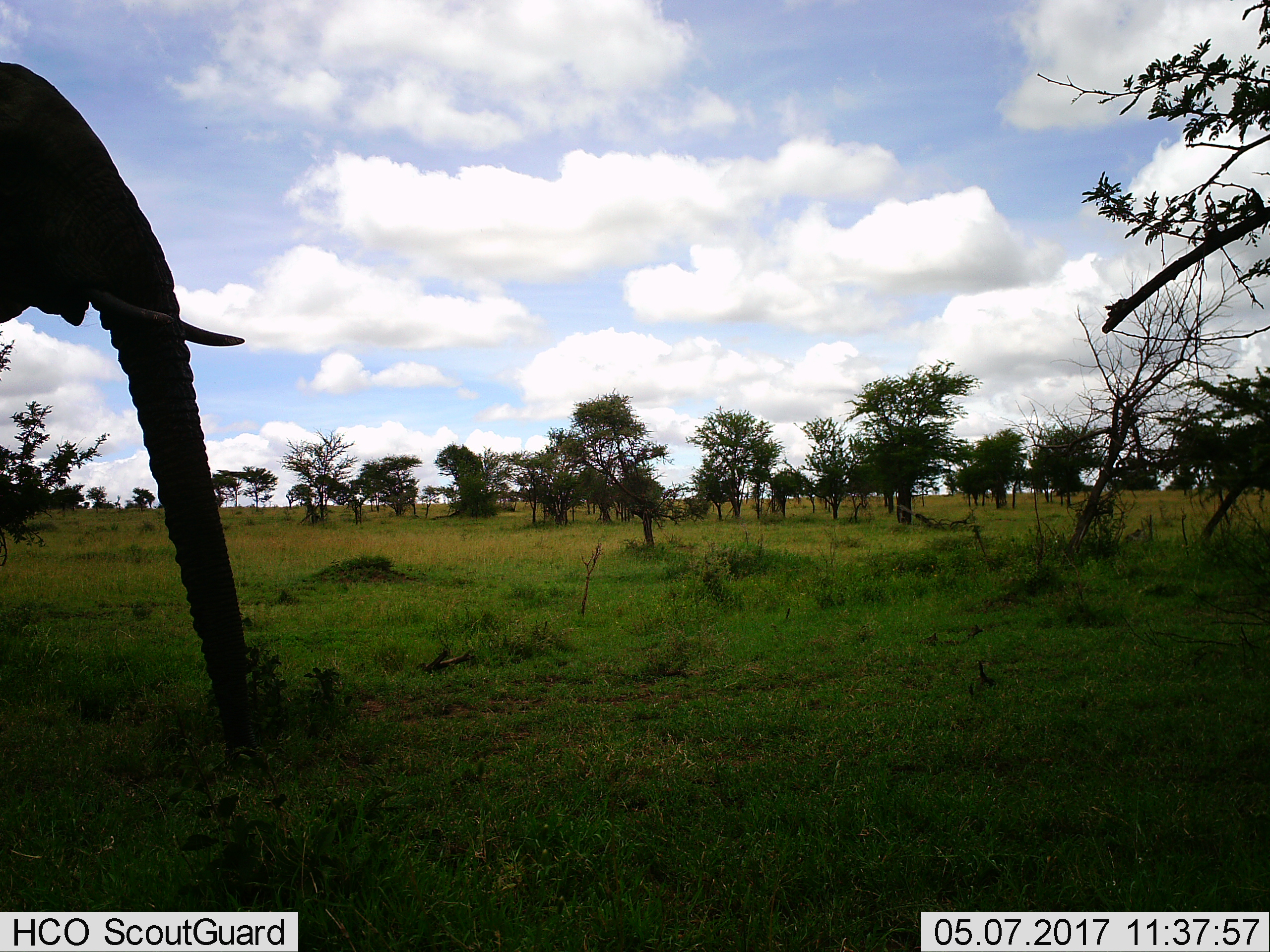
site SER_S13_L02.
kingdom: Animalia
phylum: Chordata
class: Mammalia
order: Proboscidea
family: Elephantidae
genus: Loxodonta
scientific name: Loxodonta africana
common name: african bush elephant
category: elephant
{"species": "elephant (african bush elephant) (Loxodonta africana)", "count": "1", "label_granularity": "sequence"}